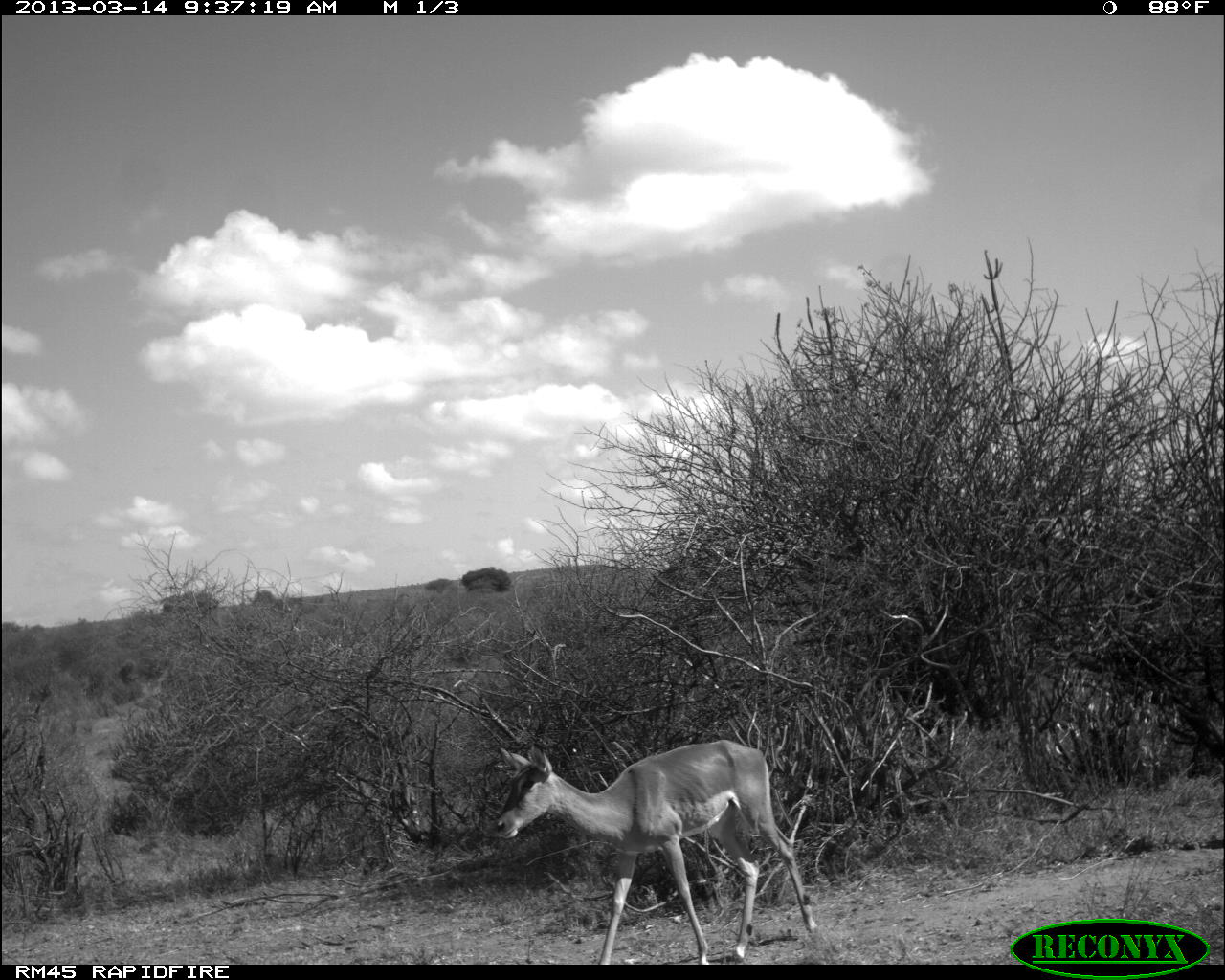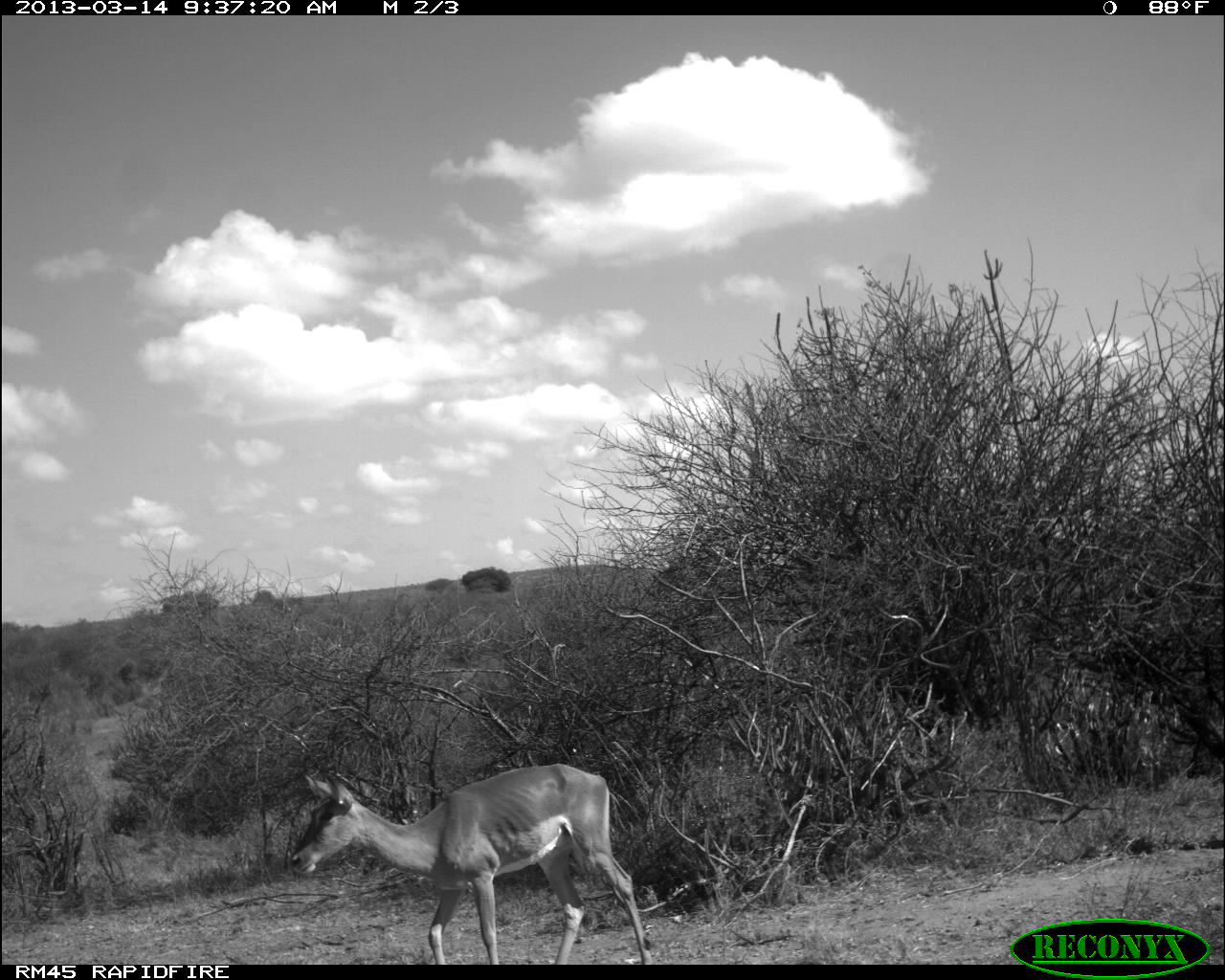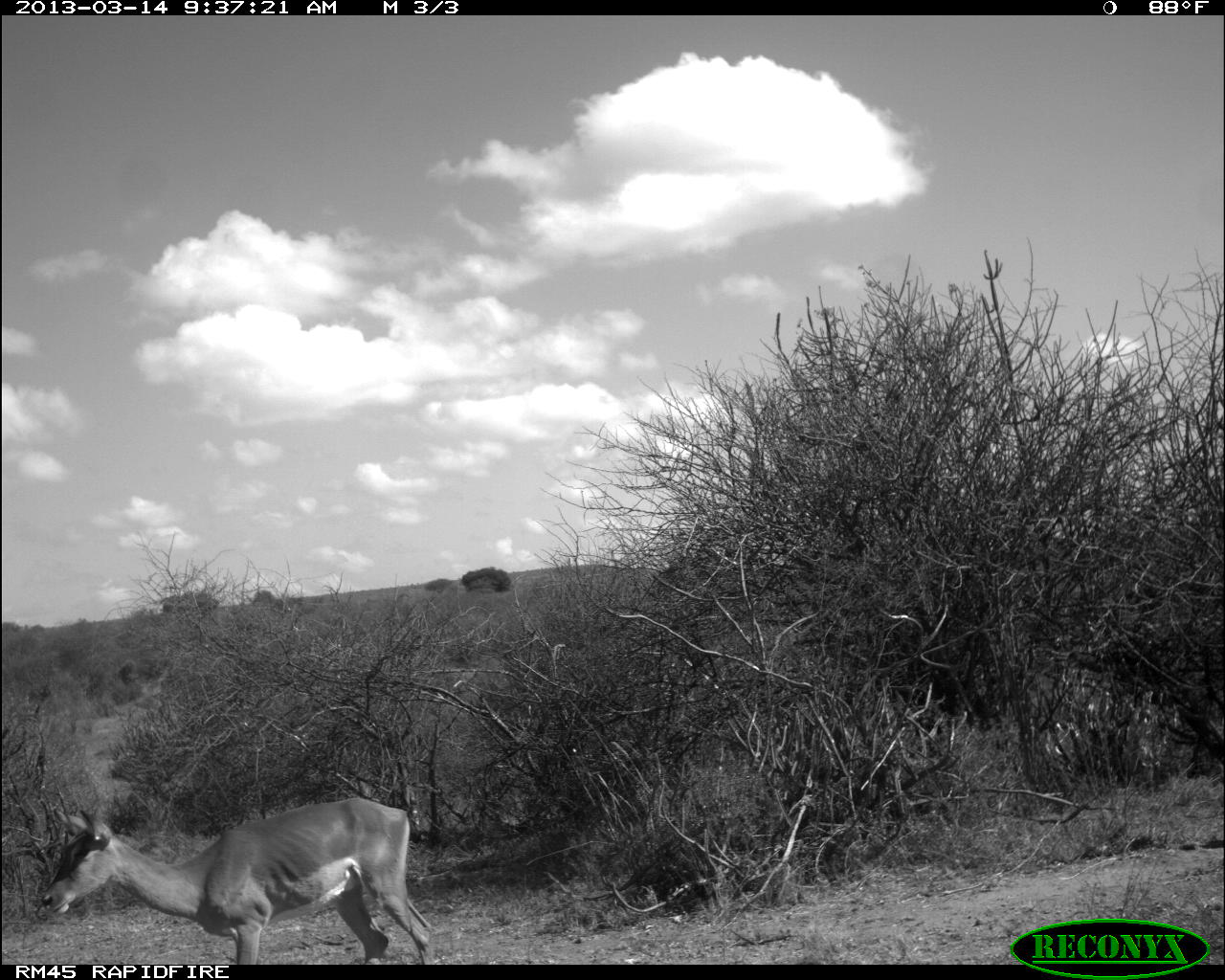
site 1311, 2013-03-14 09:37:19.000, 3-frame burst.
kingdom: Animalia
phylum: Chordata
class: Mammalia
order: Artiodactyla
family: Bovidae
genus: Aepyceros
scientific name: Aepyceros melampus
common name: impala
Aepyceros melampus (impala), count 1.